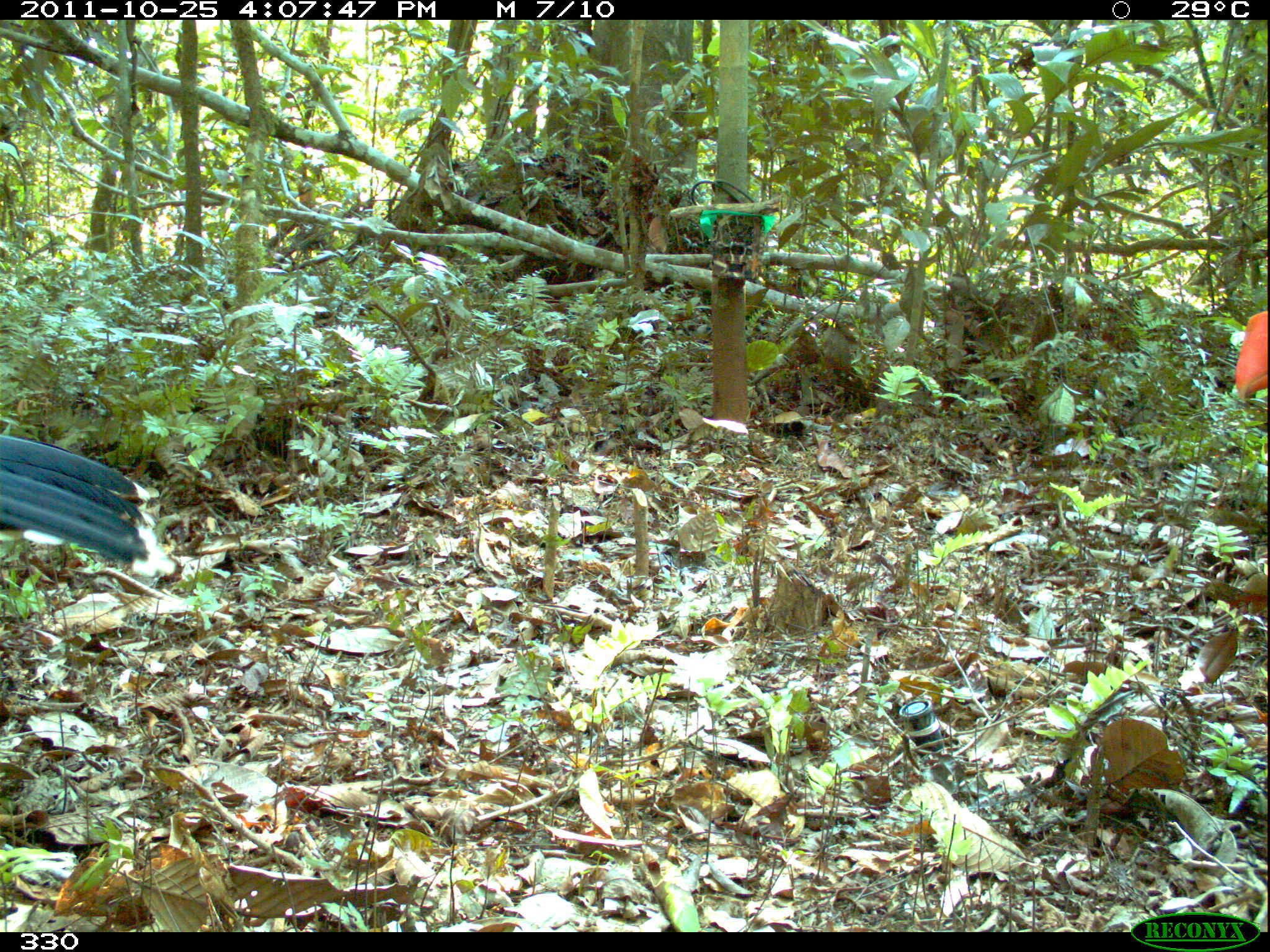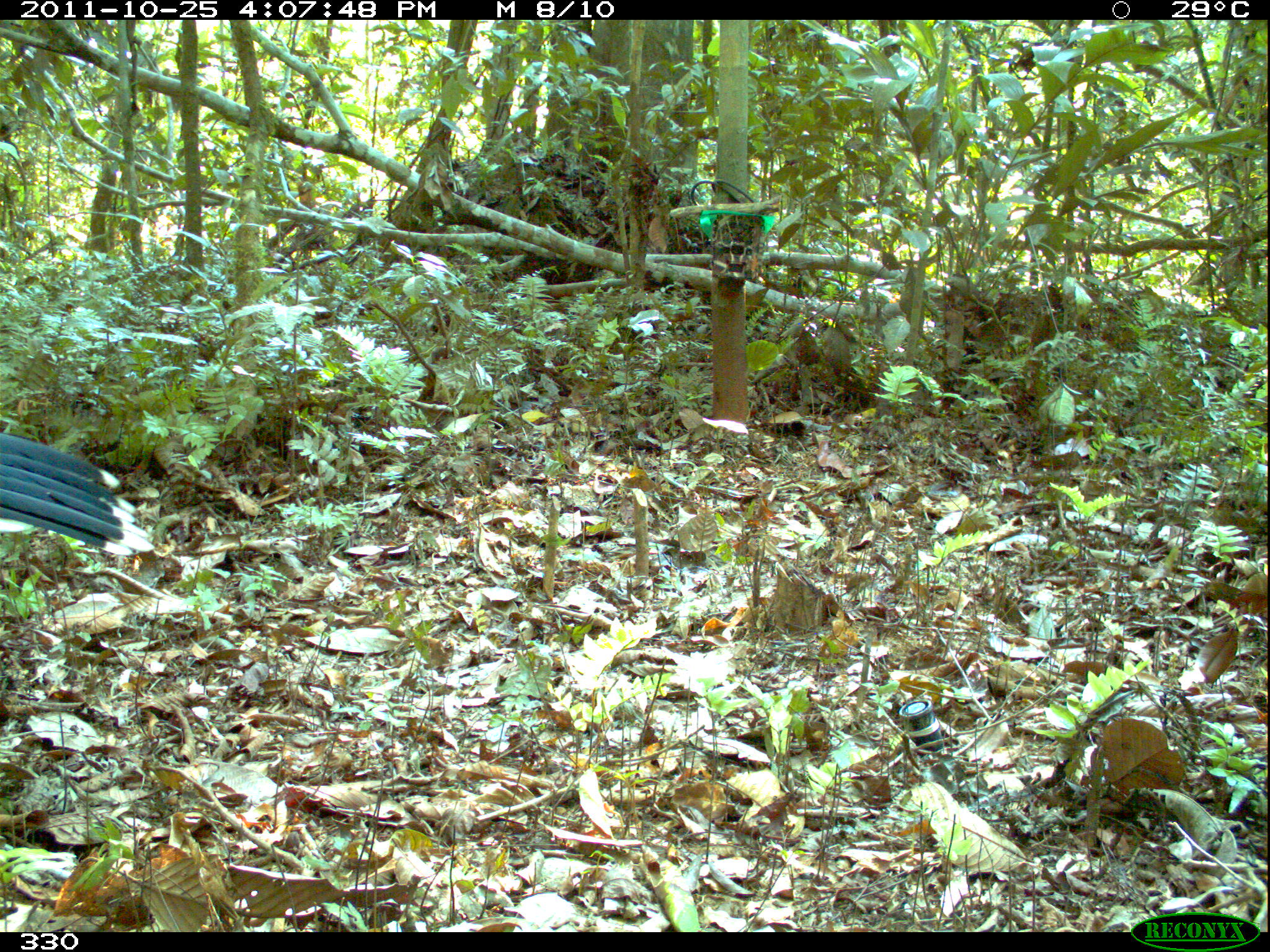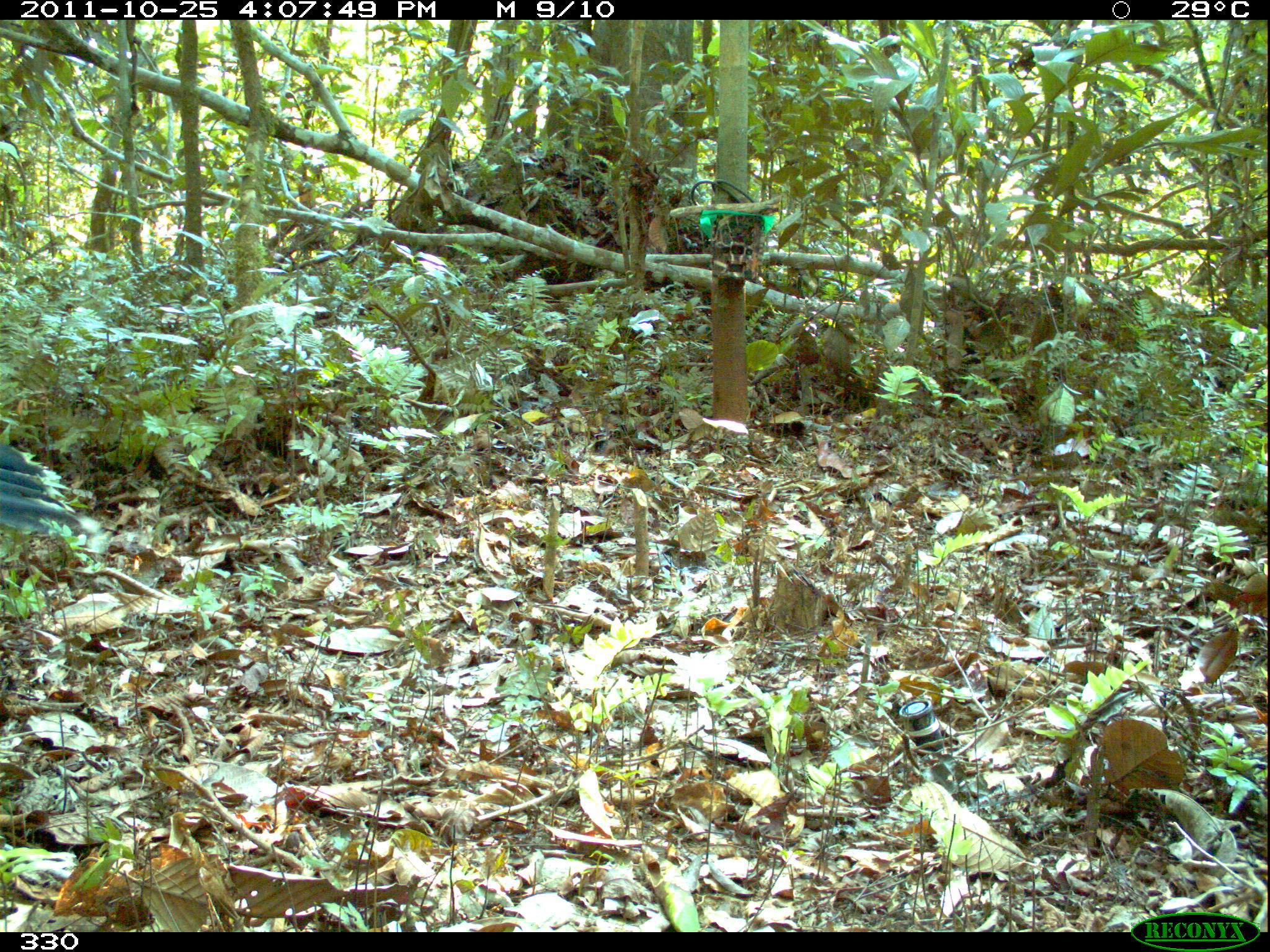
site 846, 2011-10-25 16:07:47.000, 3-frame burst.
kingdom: Animalia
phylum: Chordata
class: Aves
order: Galliformes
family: Cracidae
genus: Mitu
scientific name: Mitu tuberosum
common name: razor-billed curassow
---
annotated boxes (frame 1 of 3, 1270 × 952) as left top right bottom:
mitu tuberosum: 0 429 174 579; 1234 311 1268 403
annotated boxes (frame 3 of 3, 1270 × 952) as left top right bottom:
mitu tuberosum: 0 437 104 541